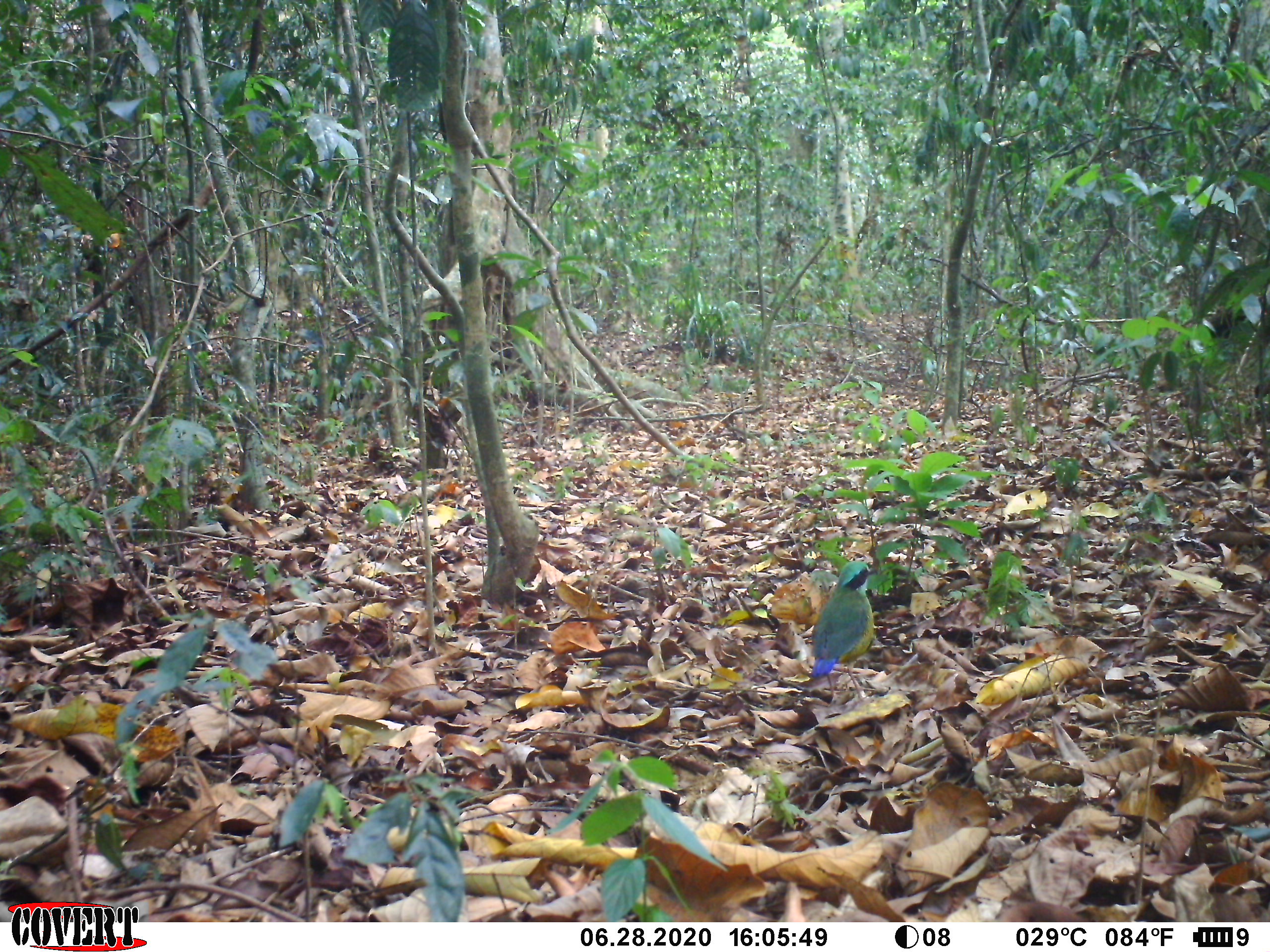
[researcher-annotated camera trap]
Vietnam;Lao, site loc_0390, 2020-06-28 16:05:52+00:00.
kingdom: Animalia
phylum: Chordata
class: Aves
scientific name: Aves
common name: bird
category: unidentified bird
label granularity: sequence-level